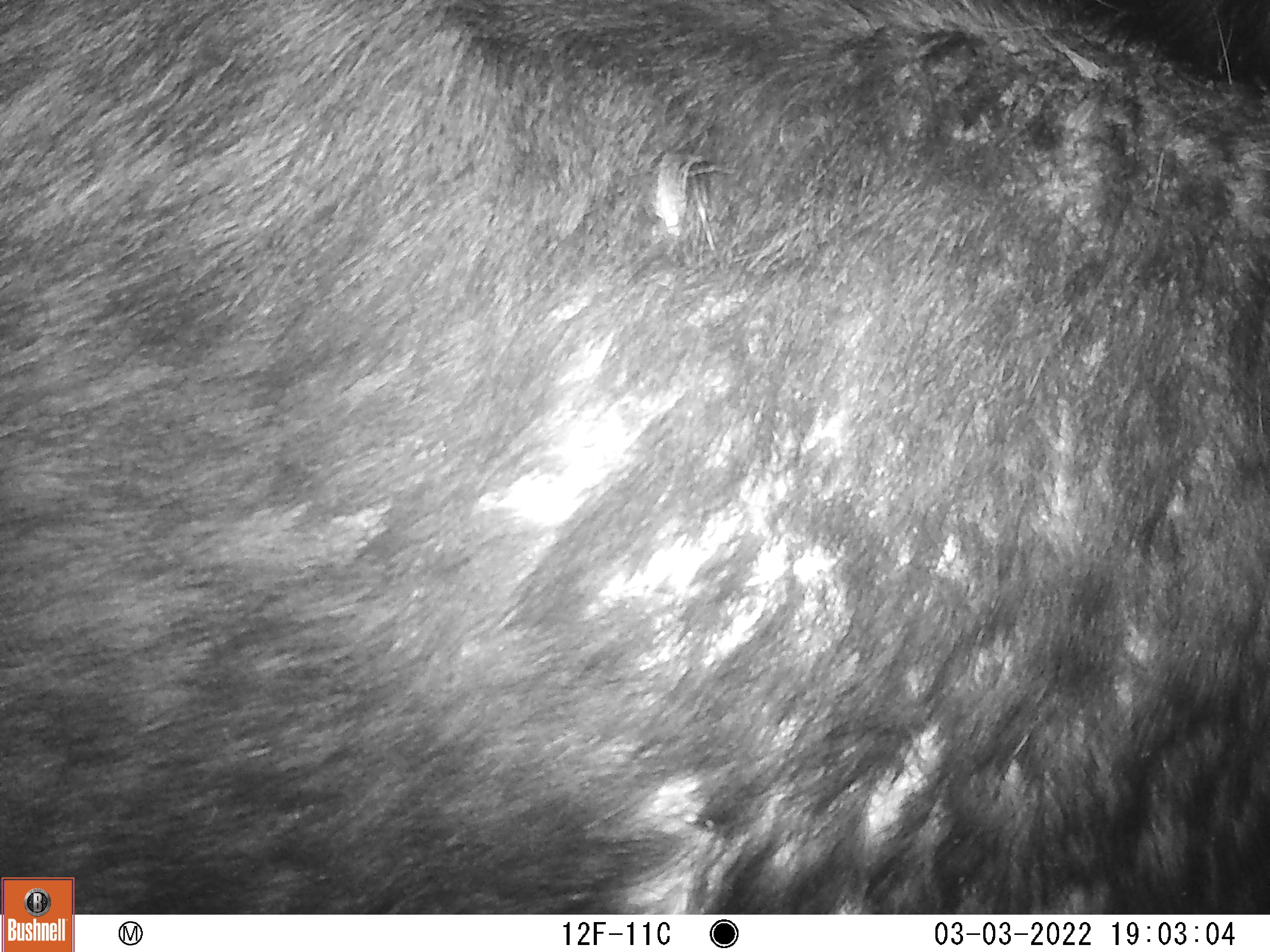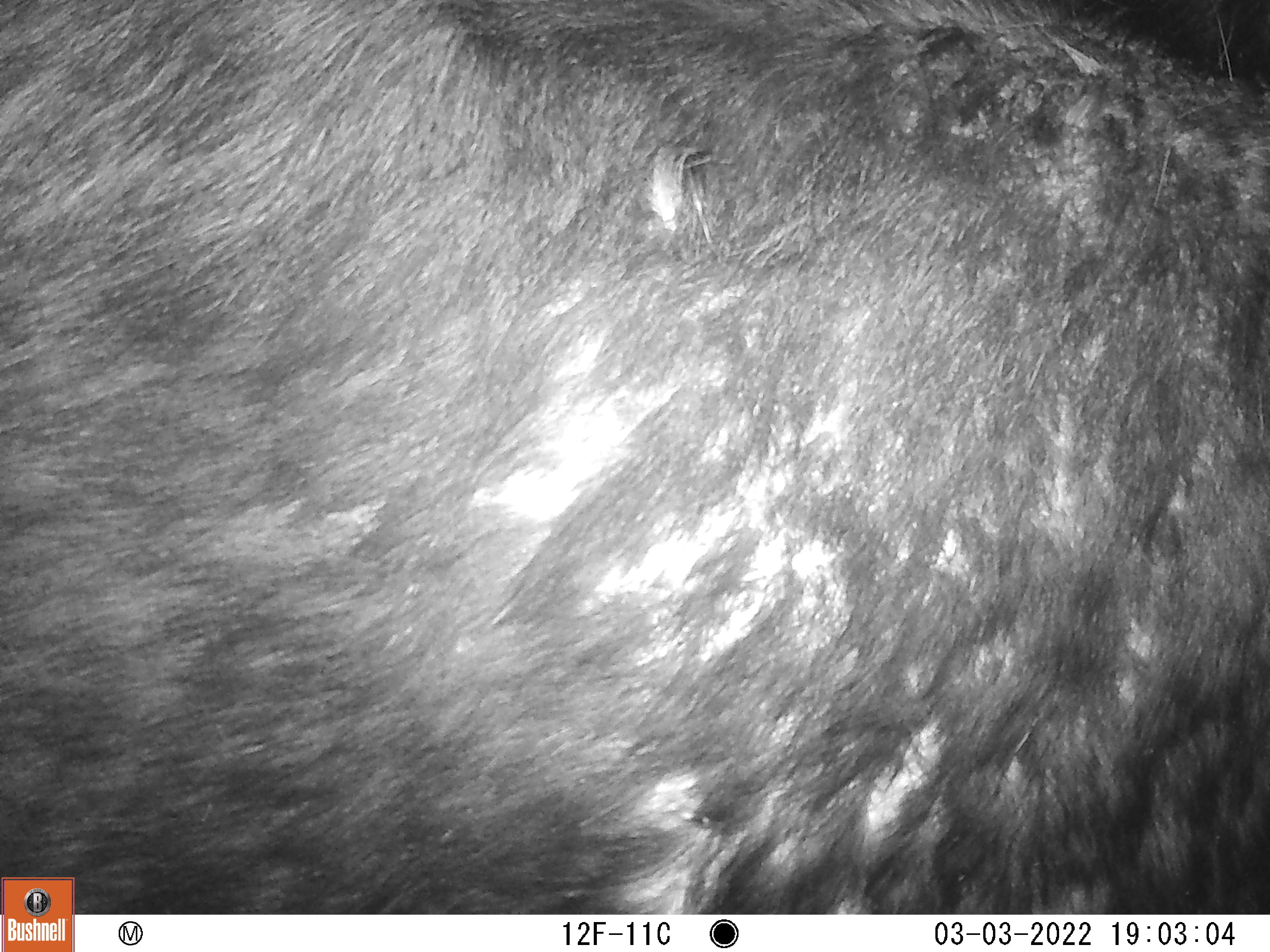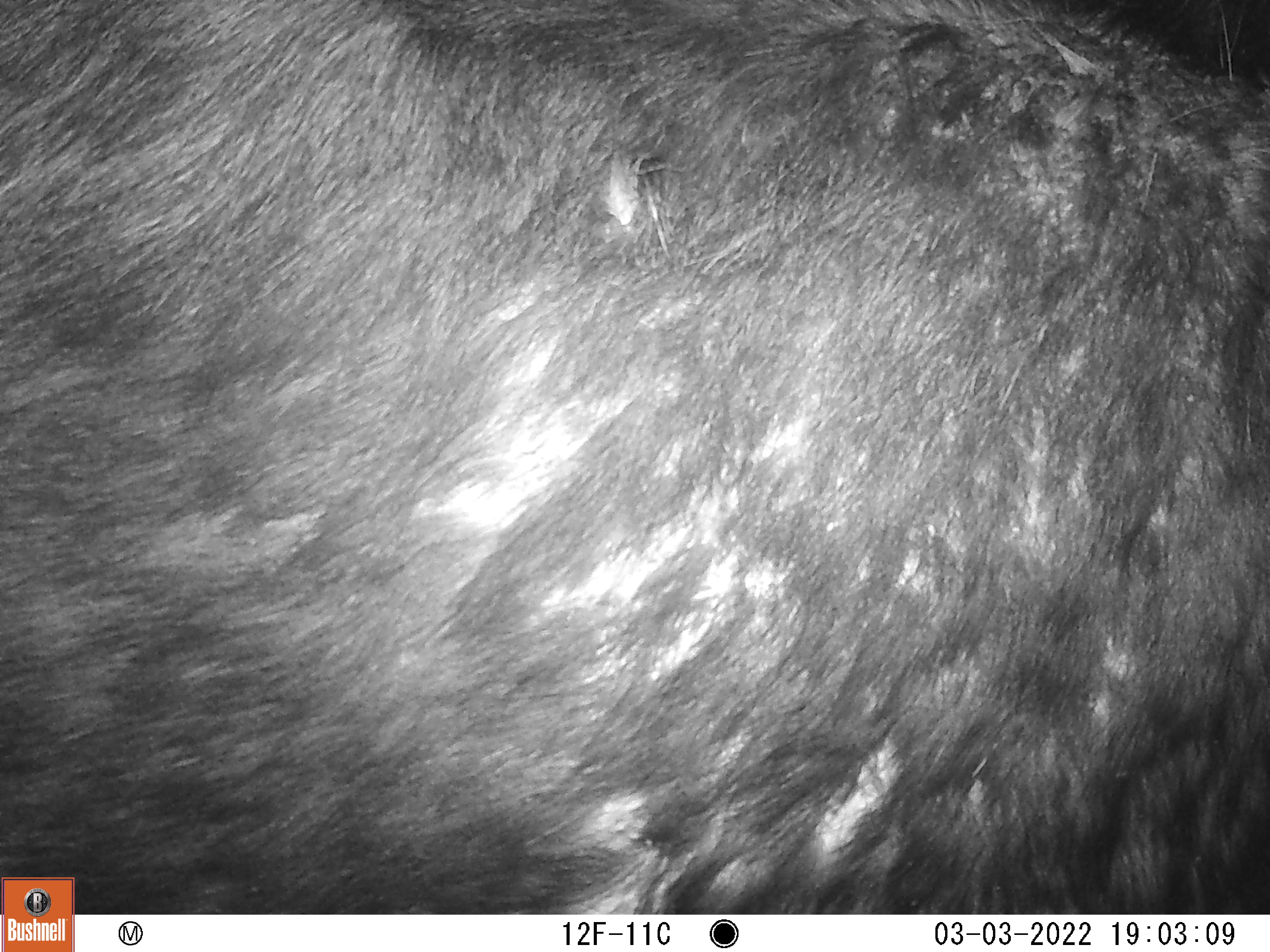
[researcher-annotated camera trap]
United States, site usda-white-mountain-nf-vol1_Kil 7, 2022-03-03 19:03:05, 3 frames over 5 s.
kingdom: Animalia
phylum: Chordata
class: Mammalia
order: Artiodactyla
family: Cervidae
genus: Alces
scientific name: Alces alces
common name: moose